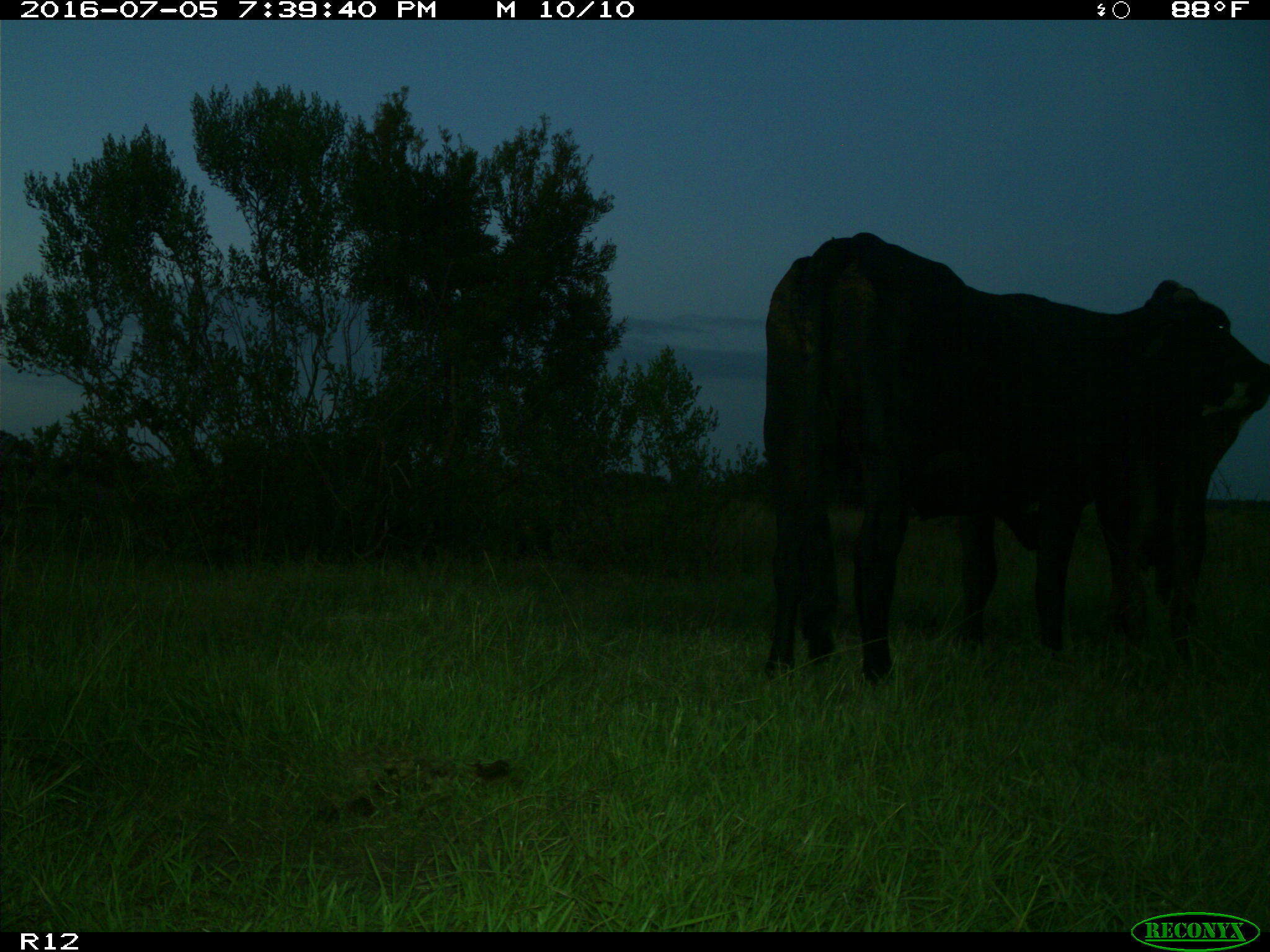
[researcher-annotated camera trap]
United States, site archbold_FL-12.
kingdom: Animalia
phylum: Chordata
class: Mammalia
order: Artiodactyla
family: Bovidae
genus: Bos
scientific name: Bos taurus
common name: domestic cow